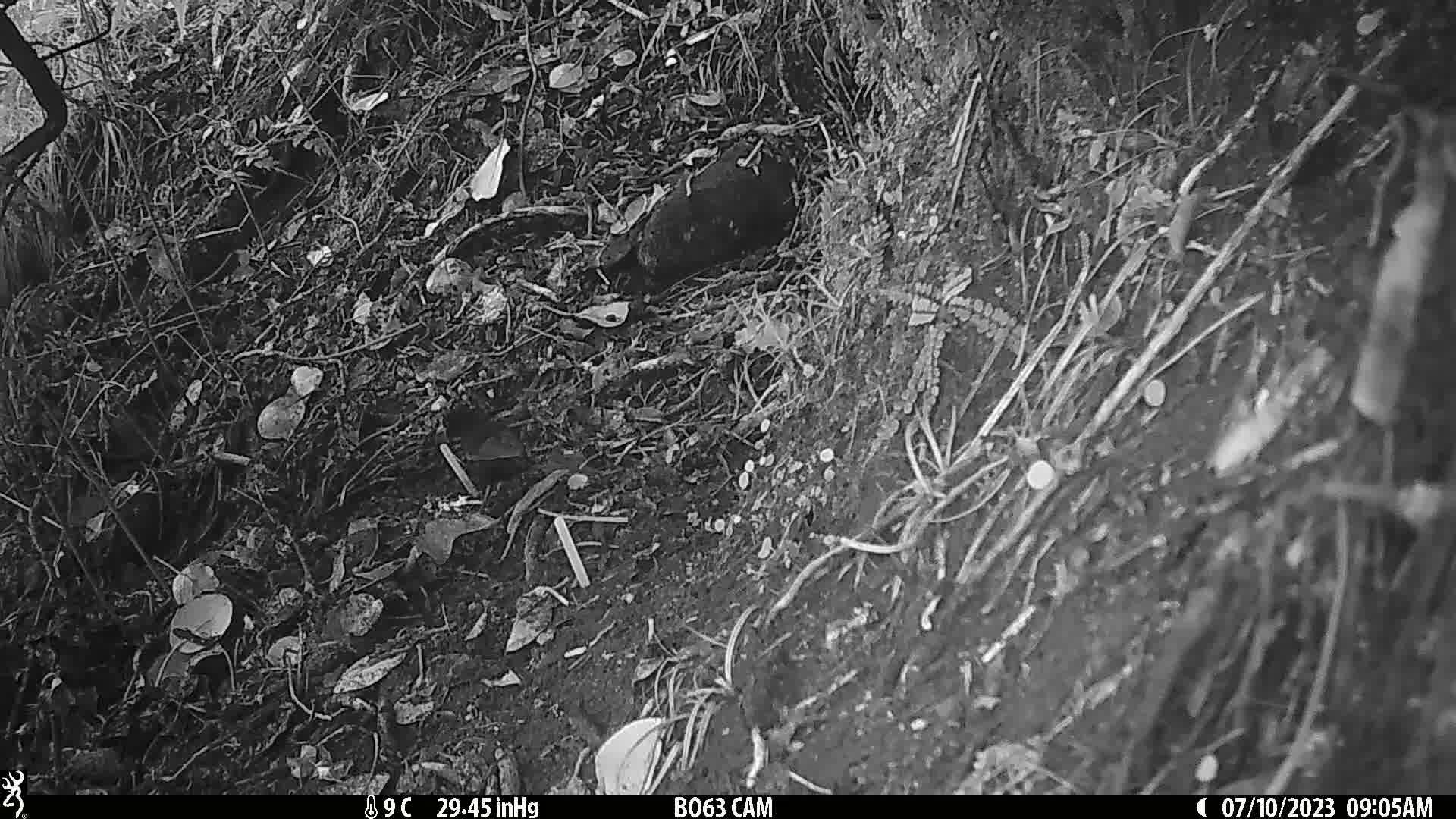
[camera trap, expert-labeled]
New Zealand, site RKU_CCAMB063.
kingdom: Animalia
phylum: Chordata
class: Aves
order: Passeriformes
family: Turdidae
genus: Turdus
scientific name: Turdus merula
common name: eurasian blackbird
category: blackbird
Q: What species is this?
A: Blackbird (eurasian blackbird) (Turdus merula).